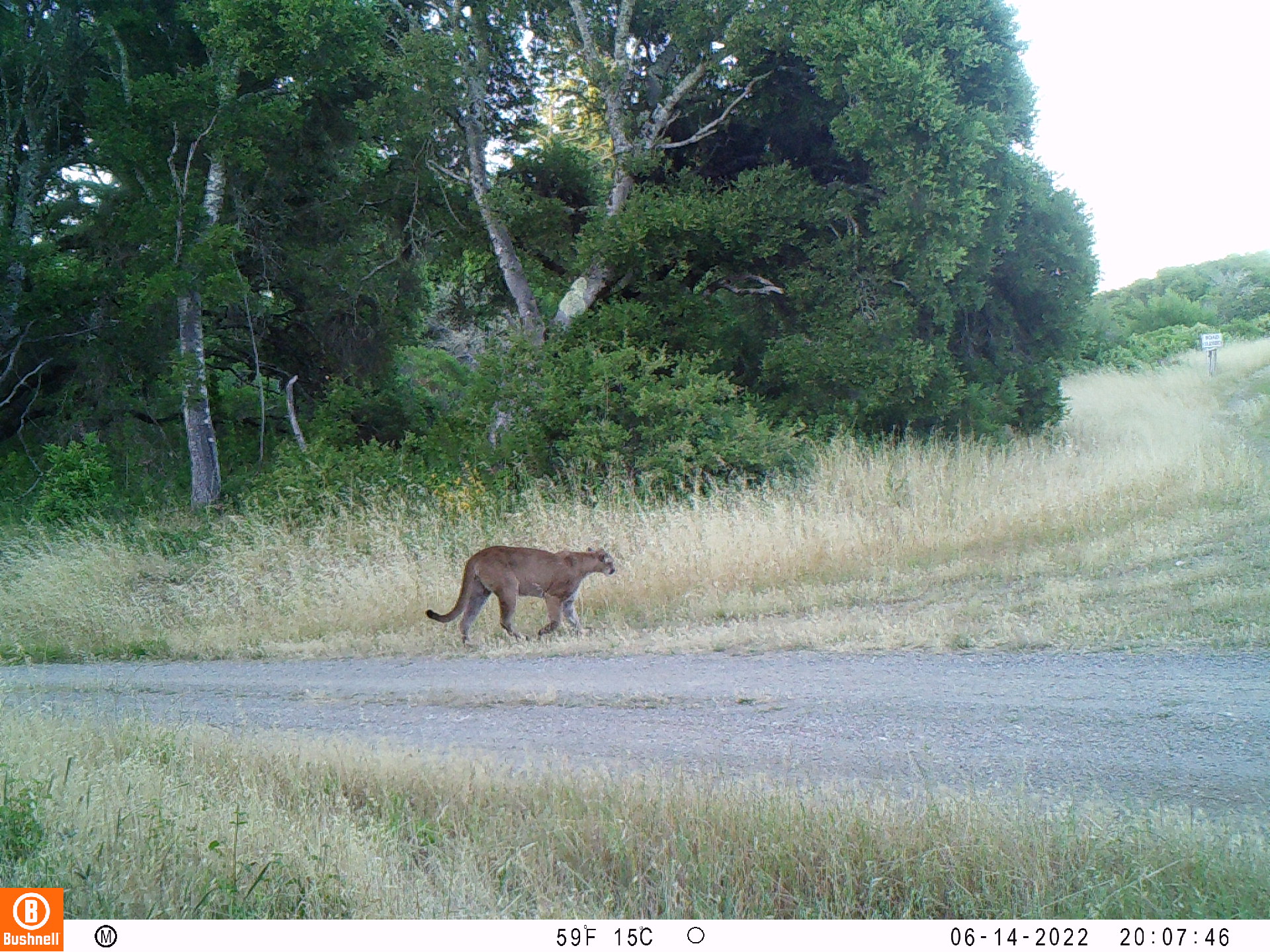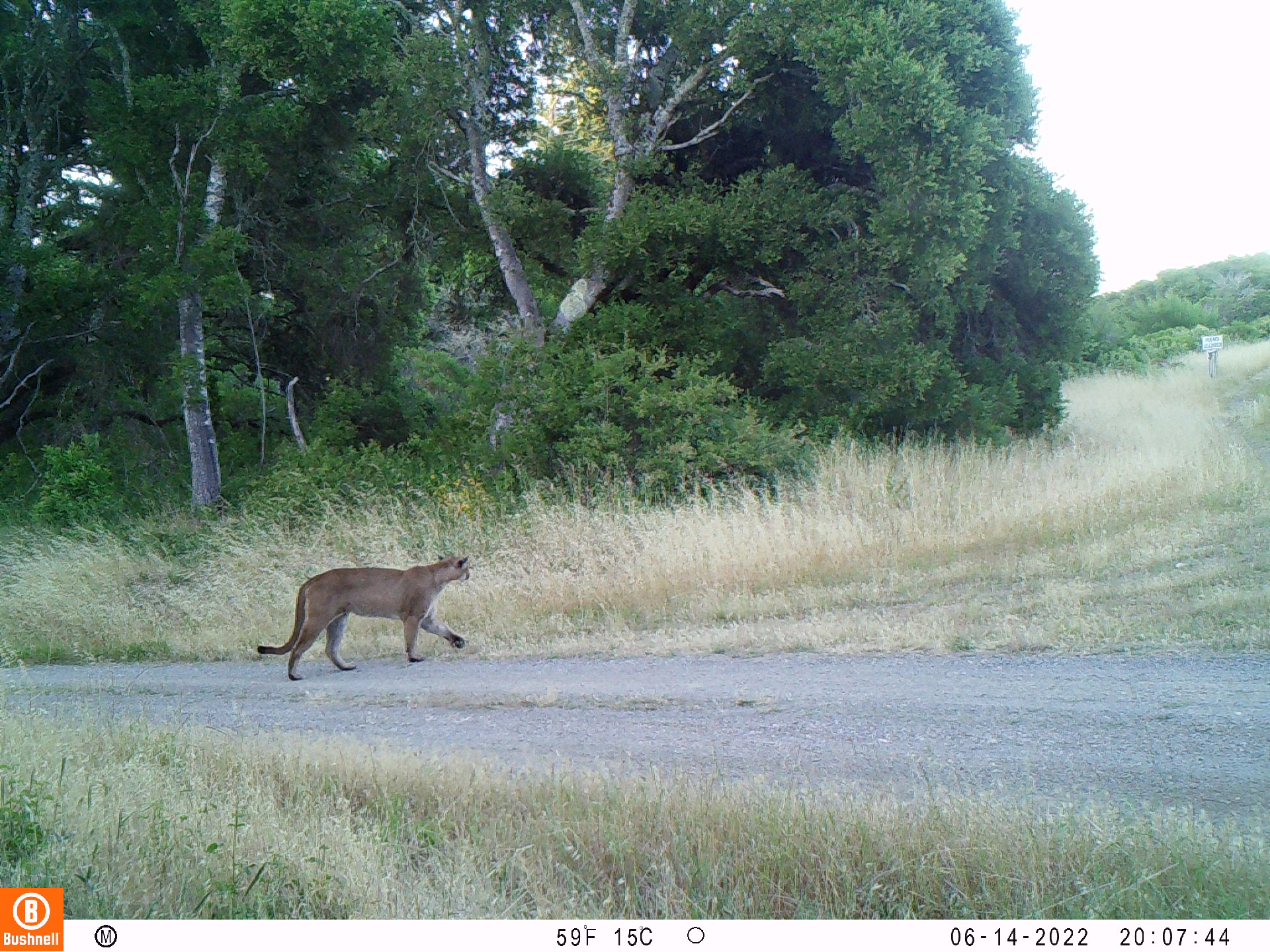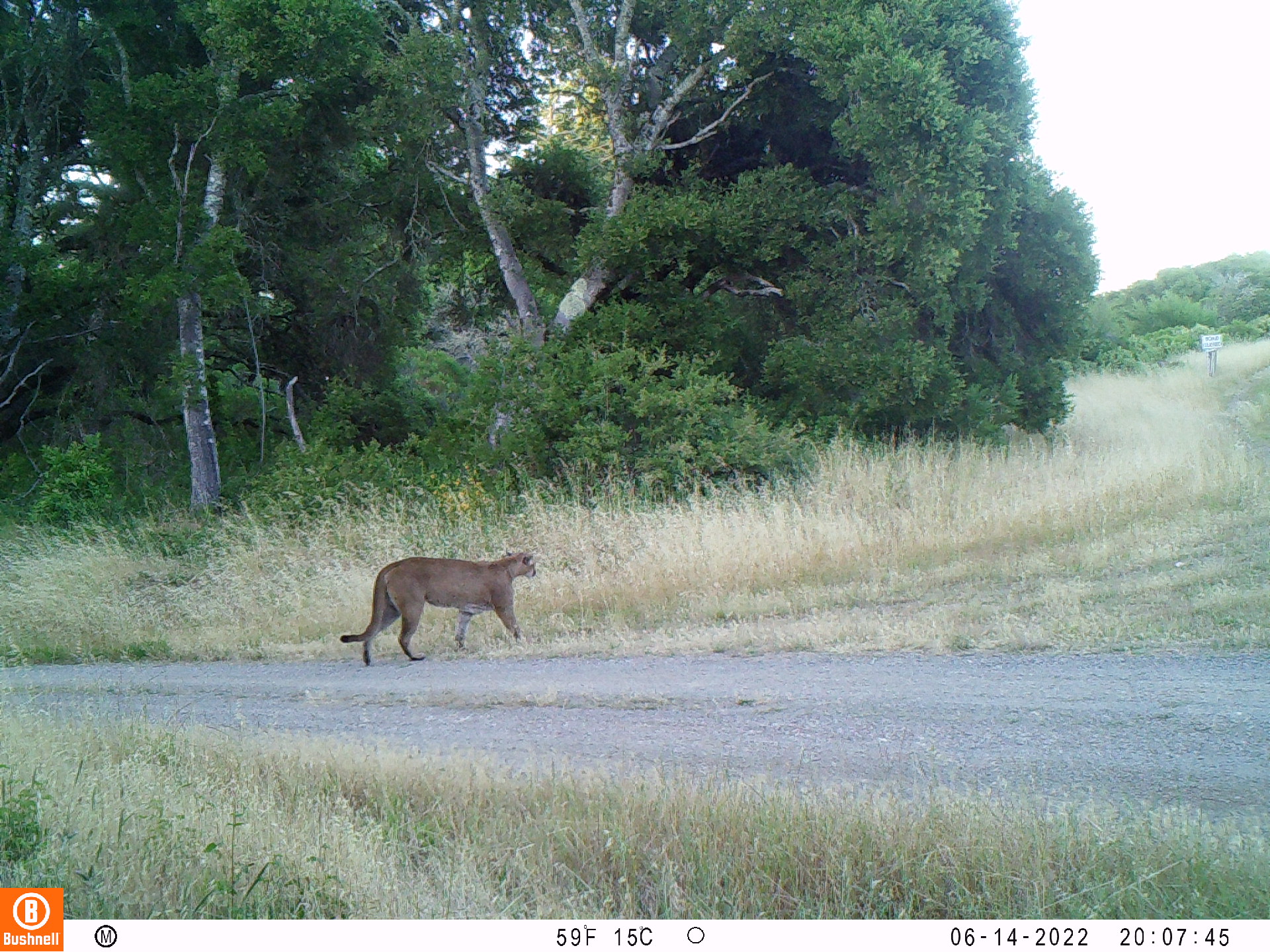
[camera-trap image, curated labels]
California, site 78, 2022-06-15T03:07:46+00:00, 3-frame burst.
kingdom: Animalia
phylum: Chordata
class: Mammalia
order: Carnivora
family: Felidae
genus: Puma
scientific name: Puma concolor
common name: puma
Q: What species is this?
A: Puma (Puma concolor).